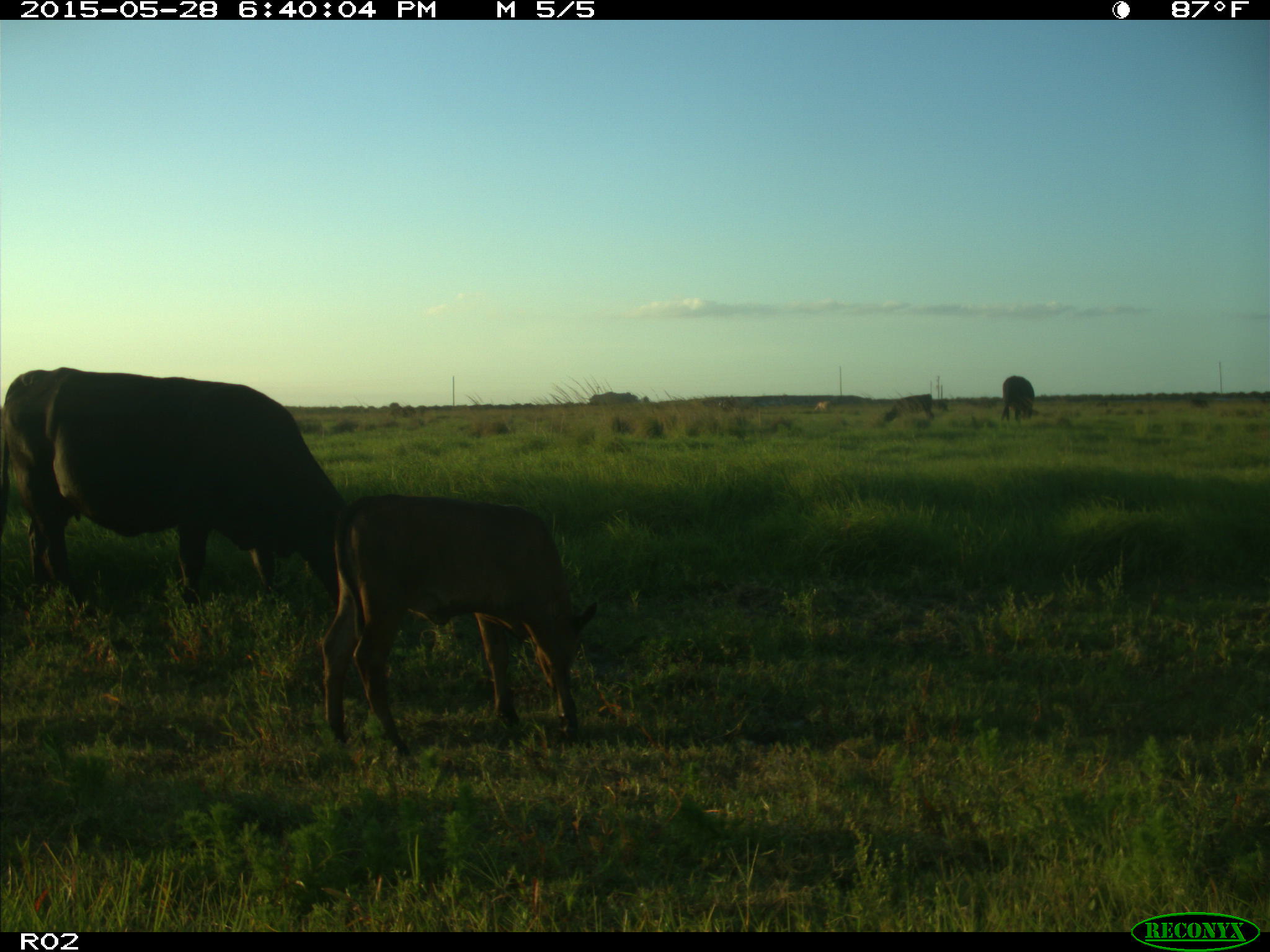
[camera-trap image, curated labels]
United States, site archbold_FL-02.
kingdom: Animalia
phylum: Chordata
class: Mammalia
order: Artiodactyla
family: Bovidae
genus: Bos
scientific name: Bos taurus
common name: domestic cow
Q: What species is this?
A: Bos taurus (domestic cow).